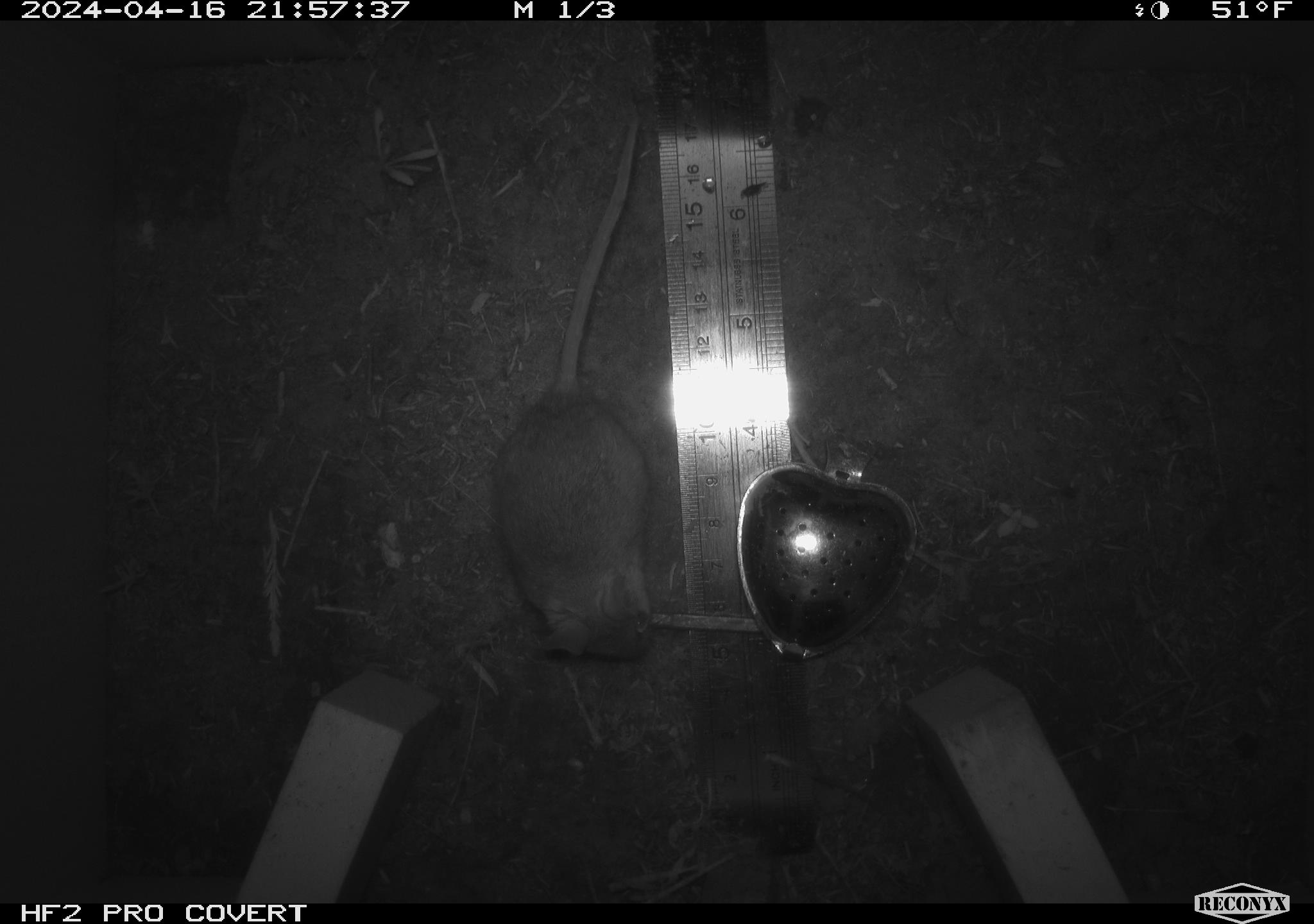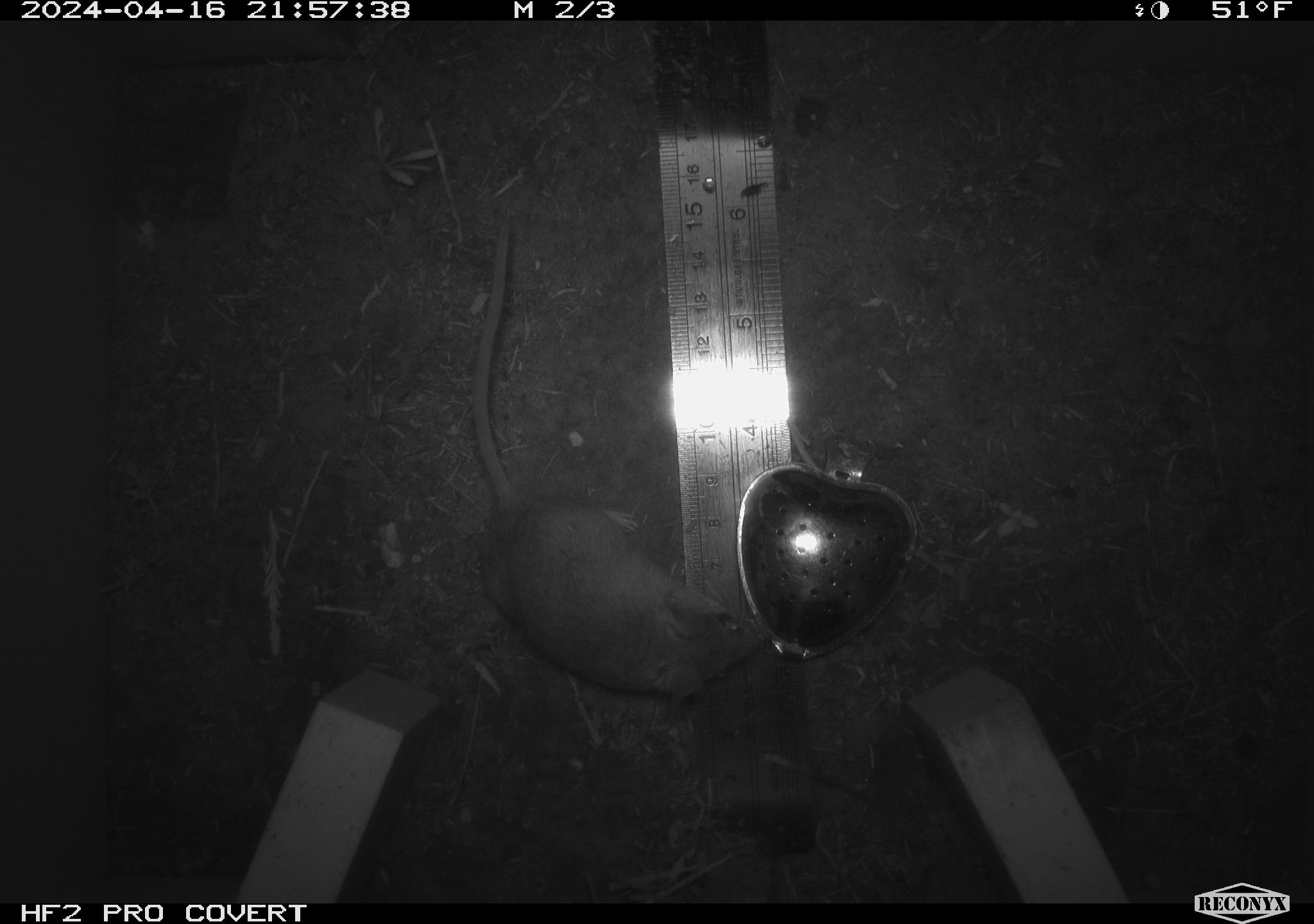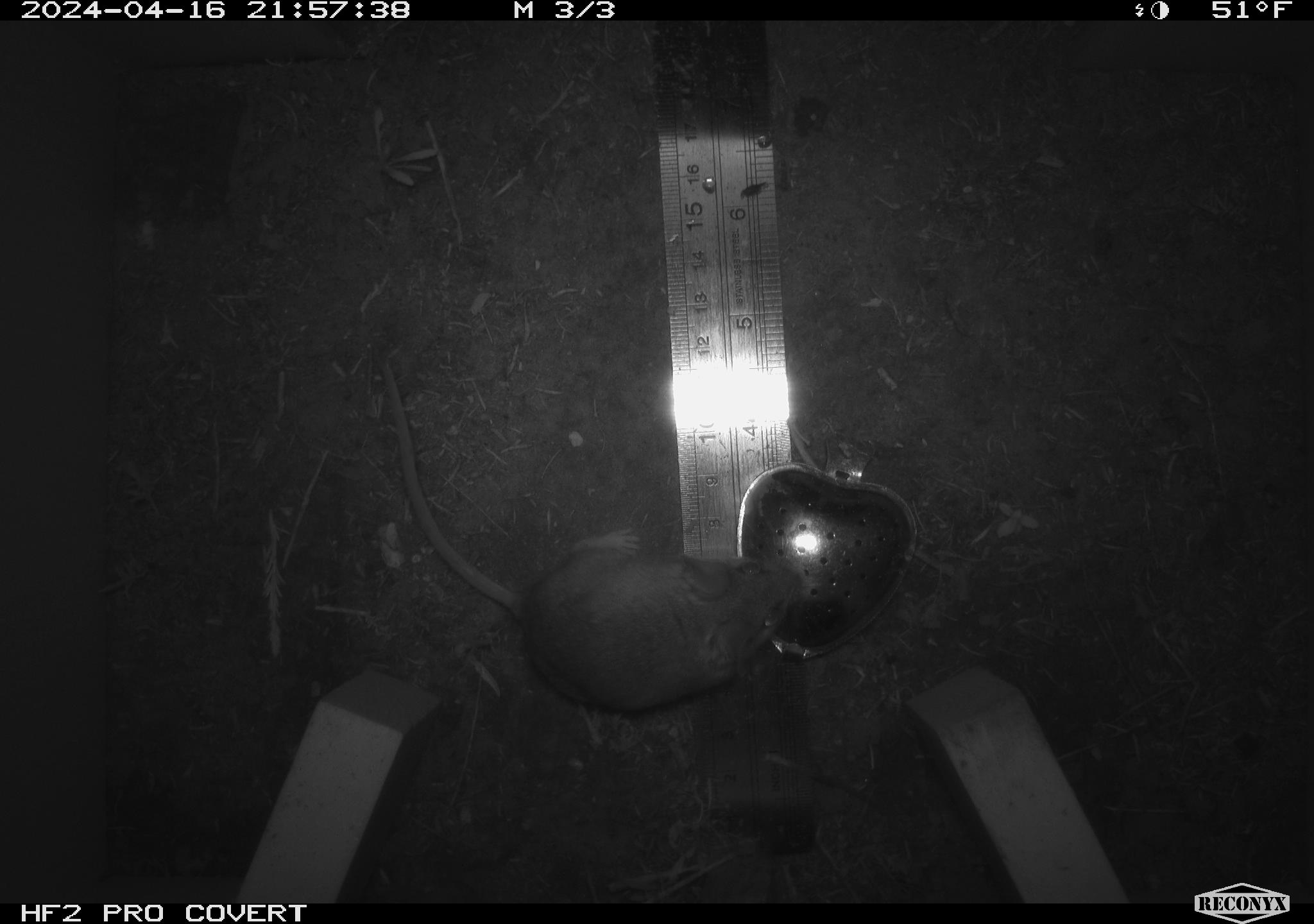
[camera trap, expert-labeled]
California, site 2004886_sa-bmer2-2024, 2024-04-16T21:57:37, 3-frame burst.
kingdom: Animalia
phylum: Chordata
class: Mammalia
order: Rodentia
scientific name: Rodentia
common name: mouse species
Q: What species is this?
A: Mouse species (Rodentia).